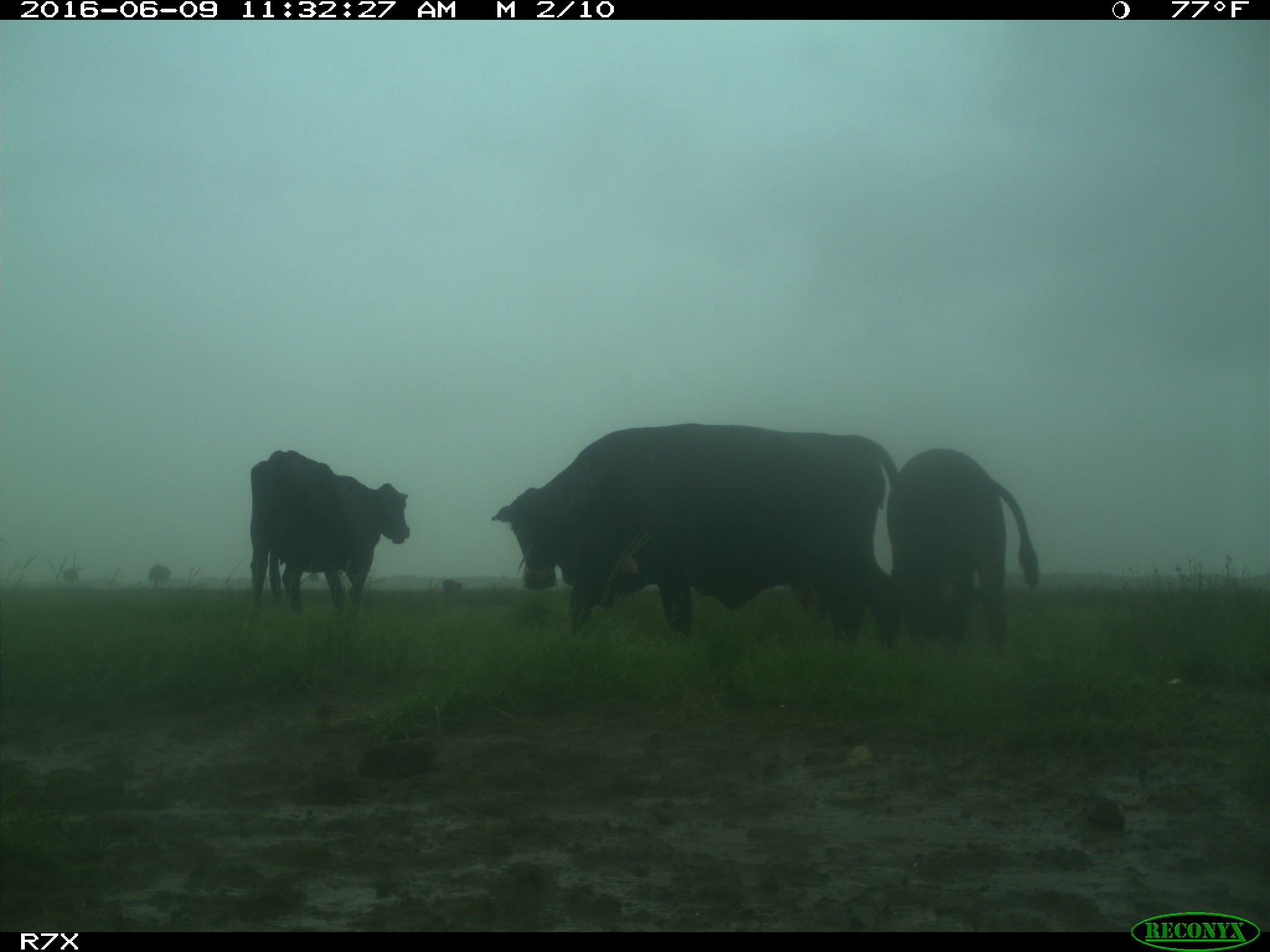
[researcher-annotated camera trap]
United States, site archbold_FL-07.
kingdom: Animalia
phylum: Chordata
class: Mammalia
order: Artiodactyla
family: Bovidae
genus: Bos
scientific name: Bos taurus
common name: domestic cow